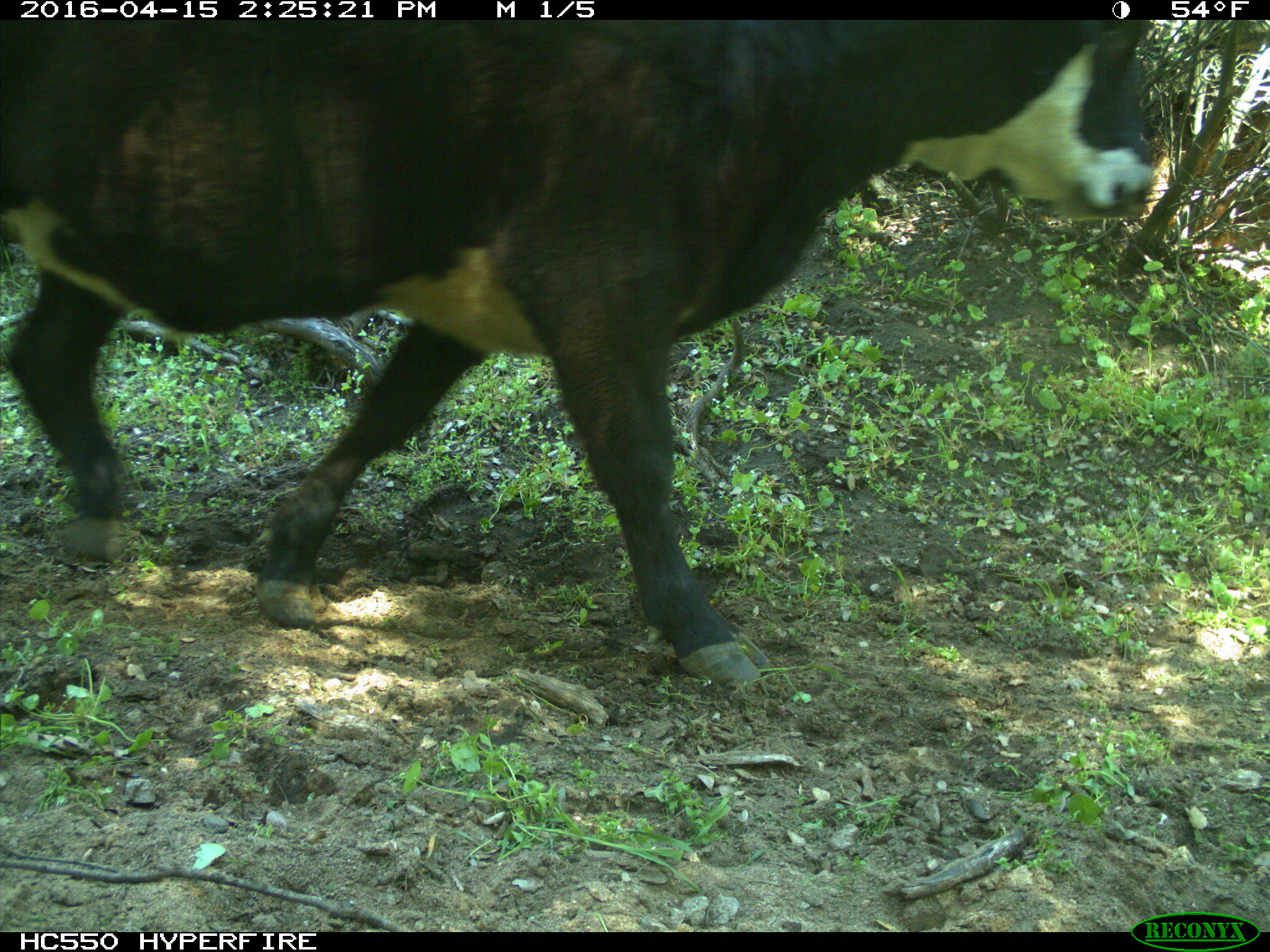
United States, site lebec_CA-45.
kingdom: Animalia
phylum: Chordata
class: Mammalia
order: Artiodactyla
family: Bovidae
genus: Bos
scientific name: Bos taurus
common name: domestic cow